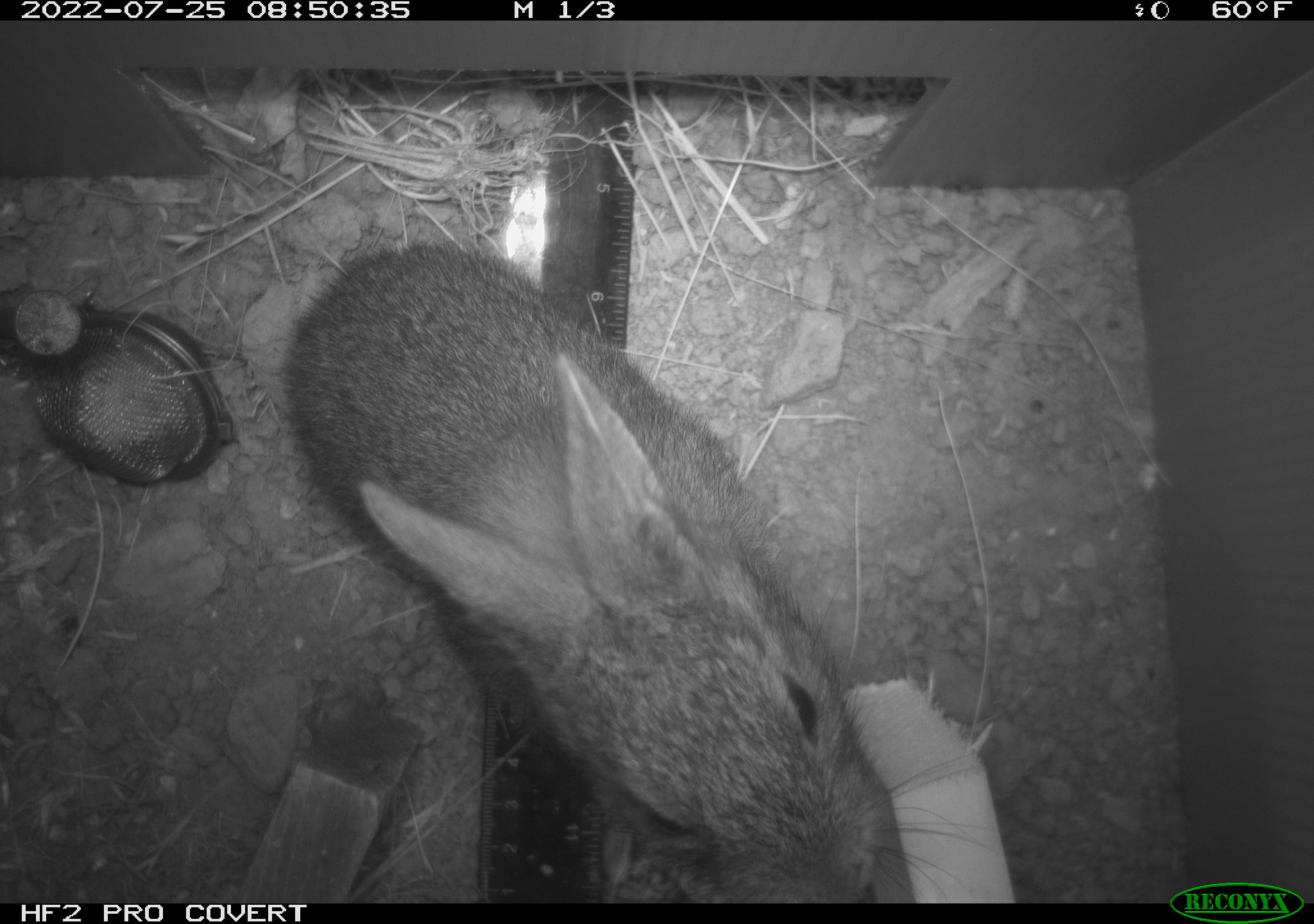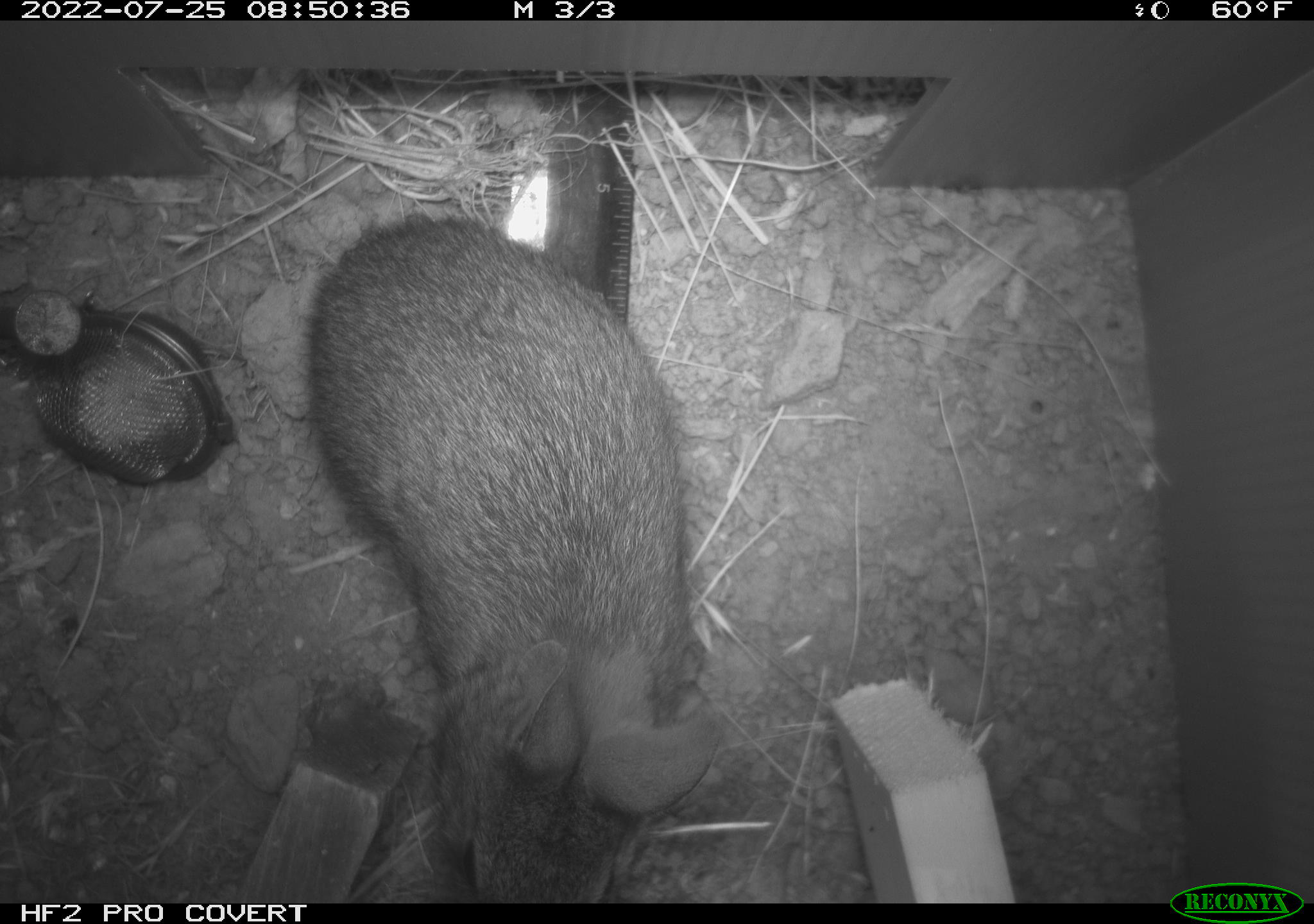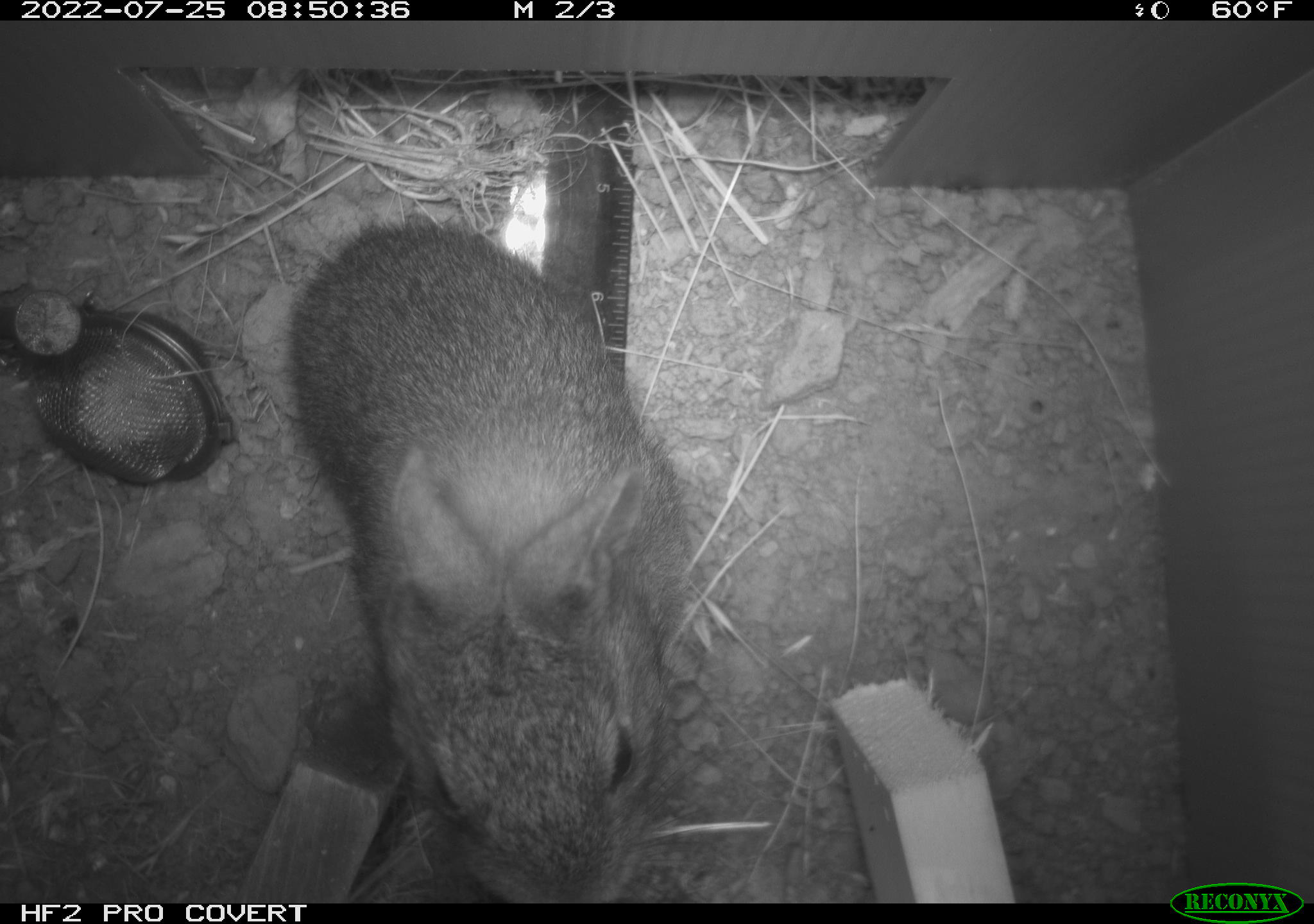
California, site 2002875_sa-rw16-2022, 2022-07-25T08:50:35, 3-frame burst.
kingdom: Animalia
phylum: Chordata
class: Mammalia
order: Lagomorpha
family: Leporidae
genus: Sylvilagus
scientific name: Sylvilagus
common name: cottontail rabbits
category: sylvilagus species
Sylvilagus species (cottontail rabbits) (Sylvilagus).